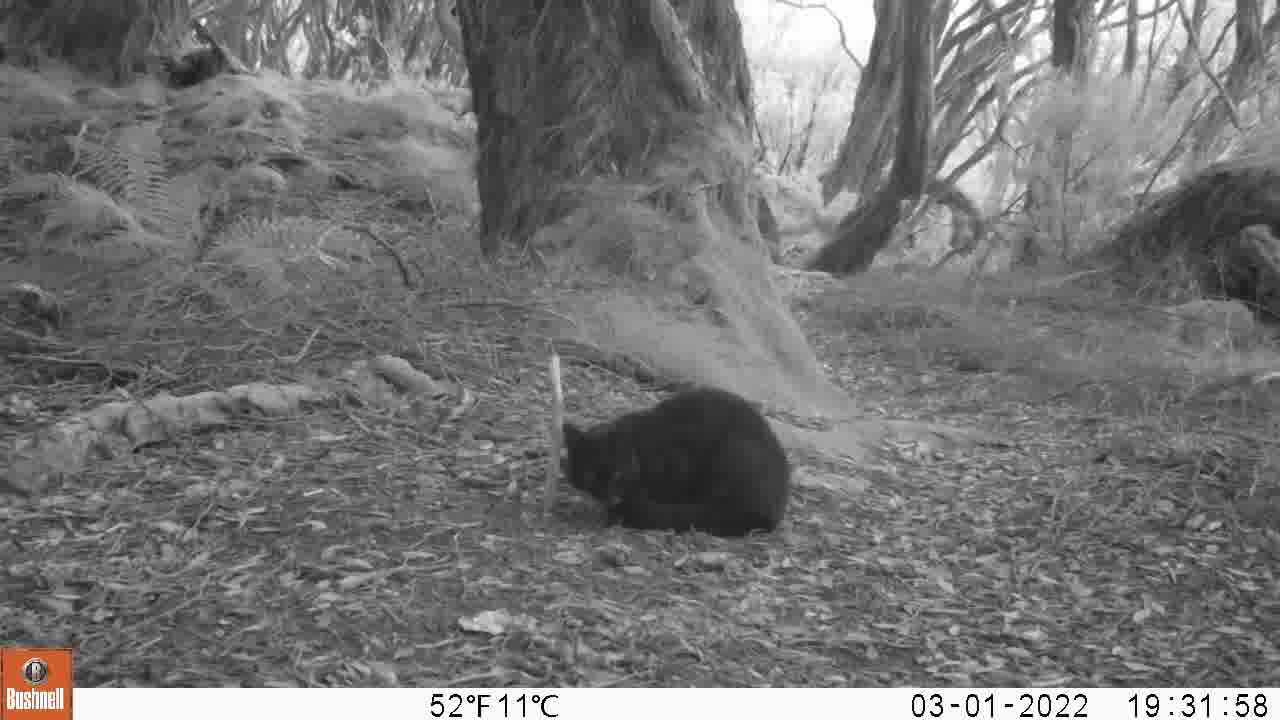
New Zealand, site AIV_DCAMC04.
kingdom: Animalia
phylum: Chordata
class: Mammalia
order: Carnivora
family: Felidae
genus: Felis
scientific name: Felis catus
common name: domestic cat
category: cat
Cat (domestic cat) (Felis catus).